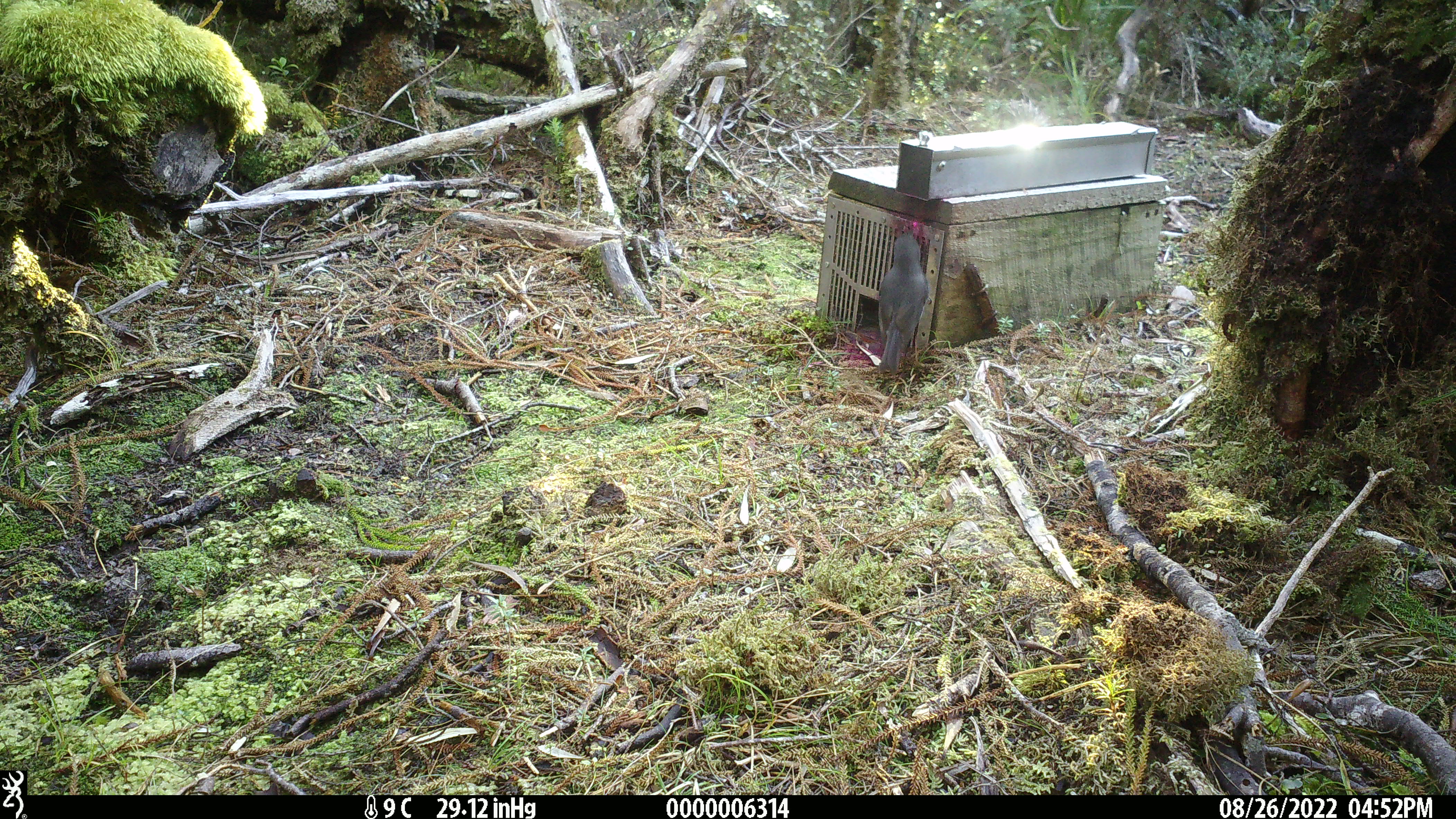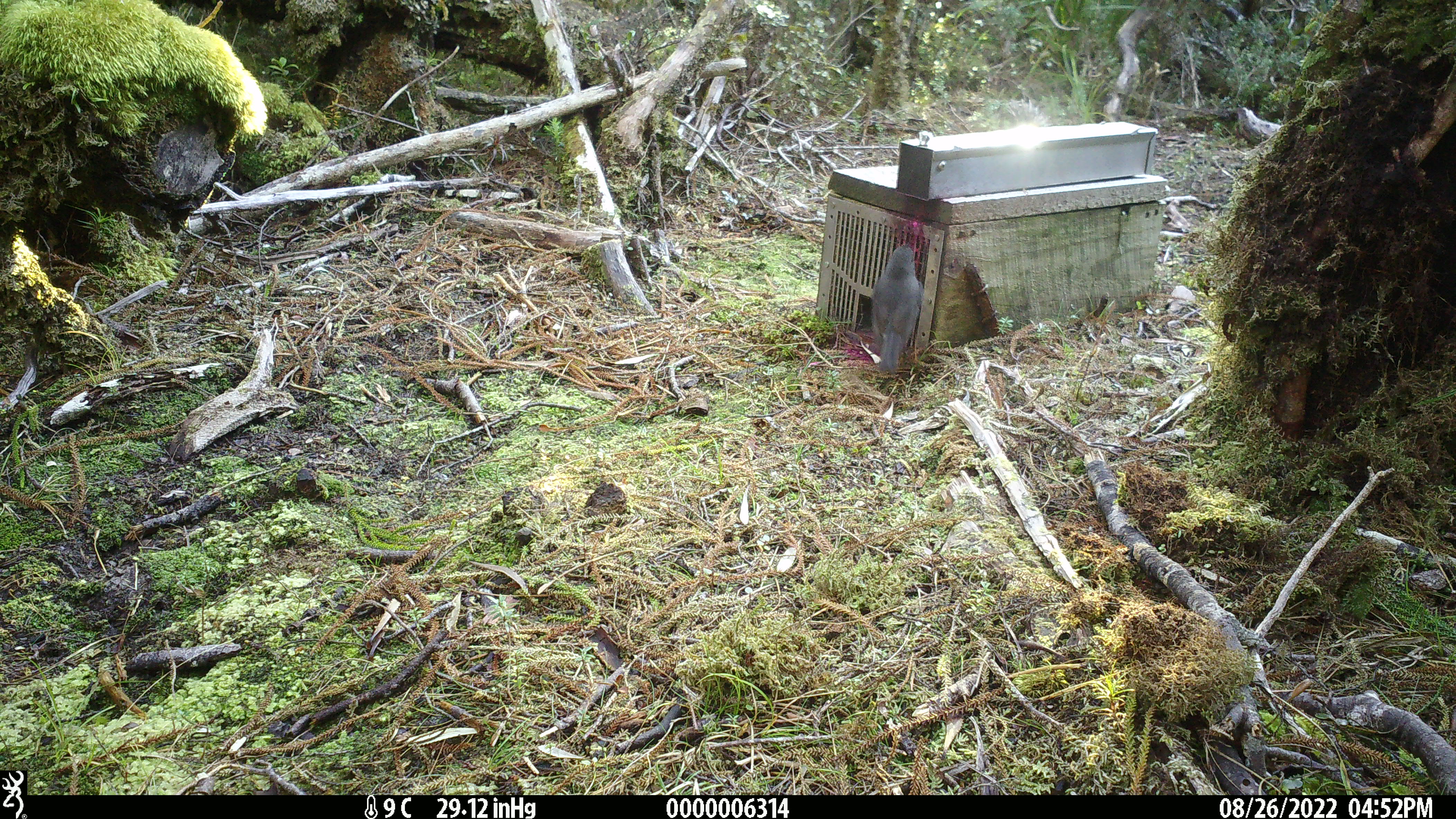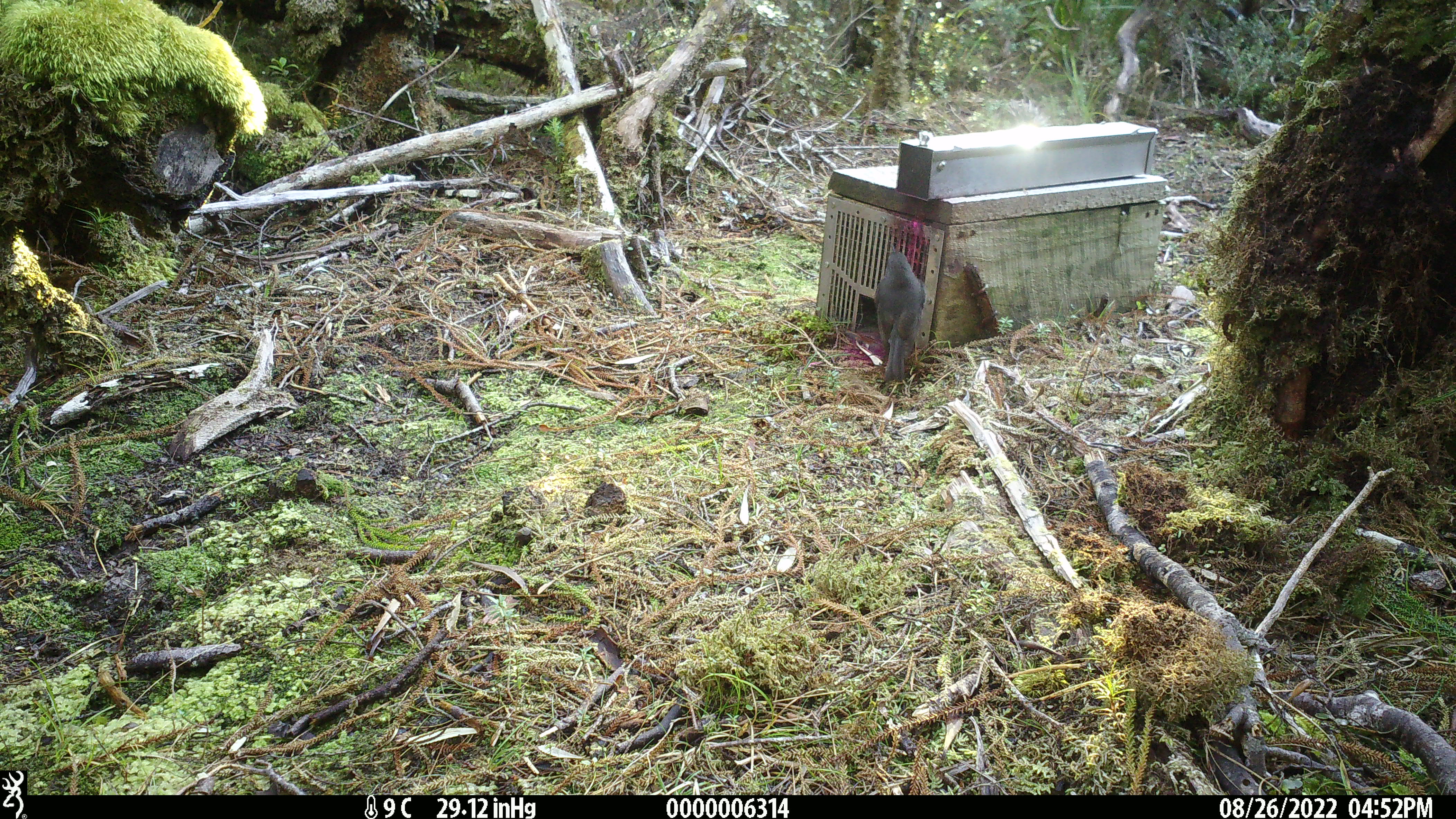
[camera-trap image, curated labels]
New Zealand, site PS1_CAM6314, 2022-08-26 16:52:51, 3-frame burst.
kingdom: Animalia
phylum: Chordata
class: Aves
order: Passeriformes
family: Petroicidae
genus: Petroica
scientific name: Petroica australis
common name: new zealand robin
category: robin